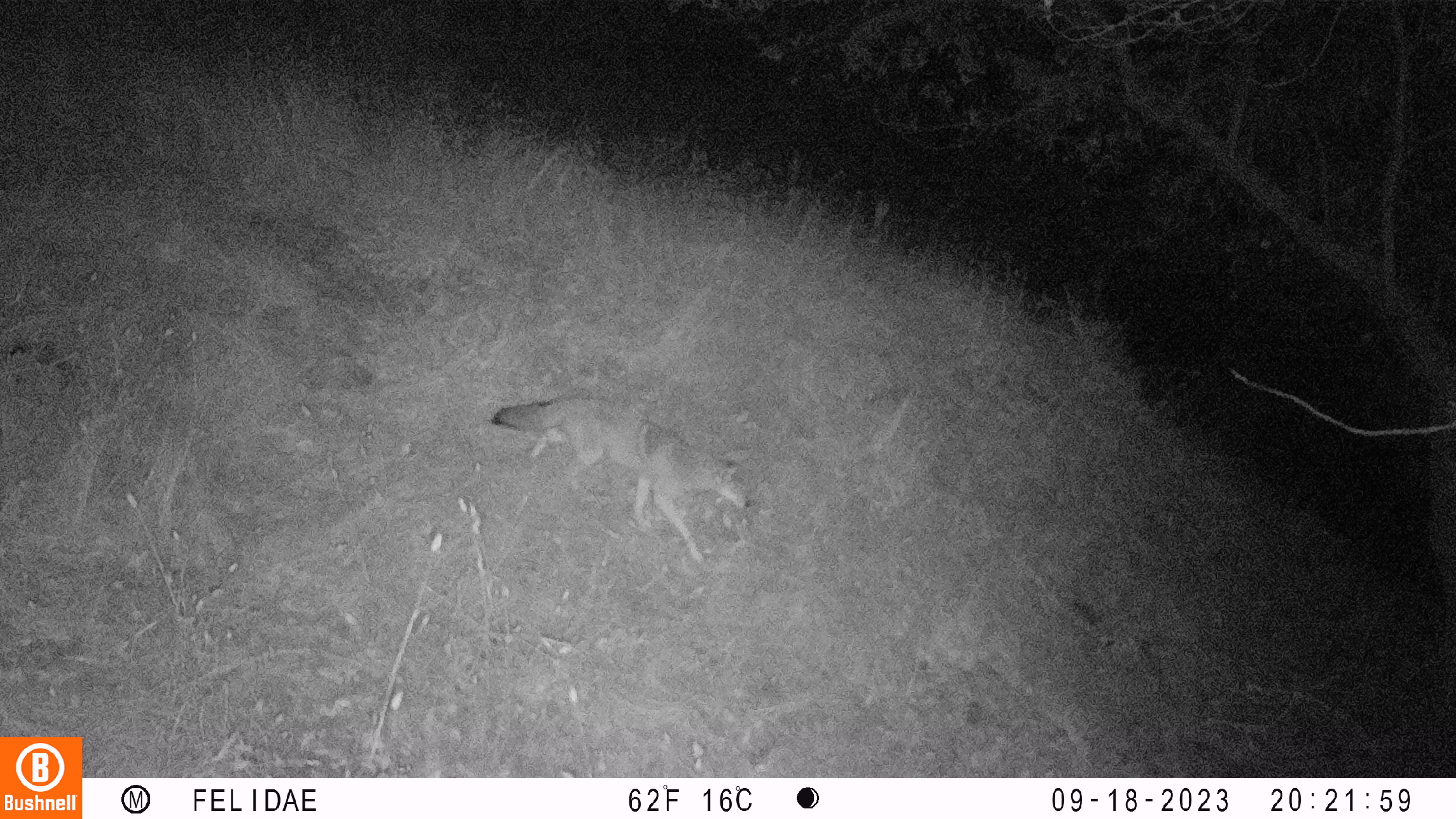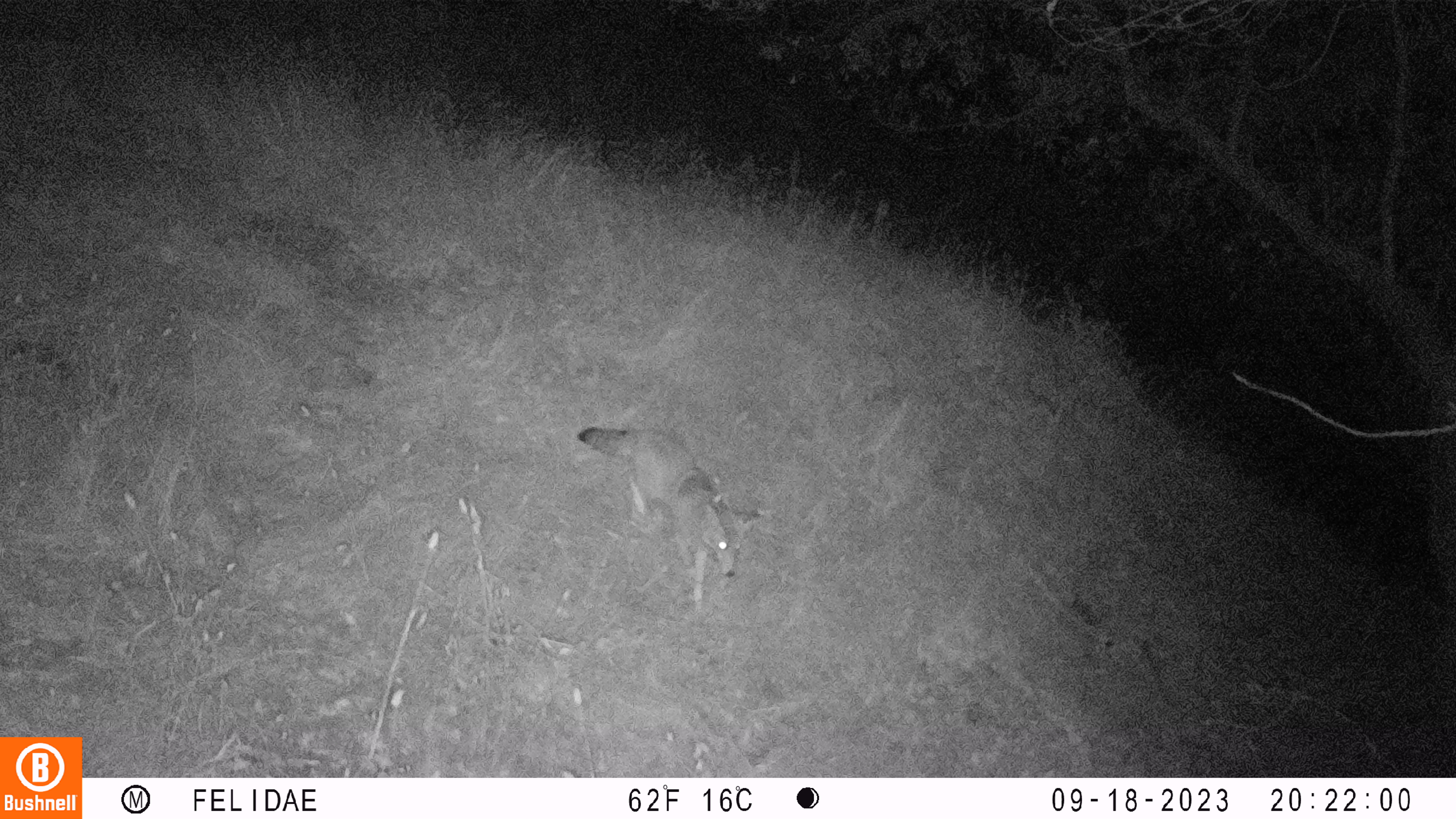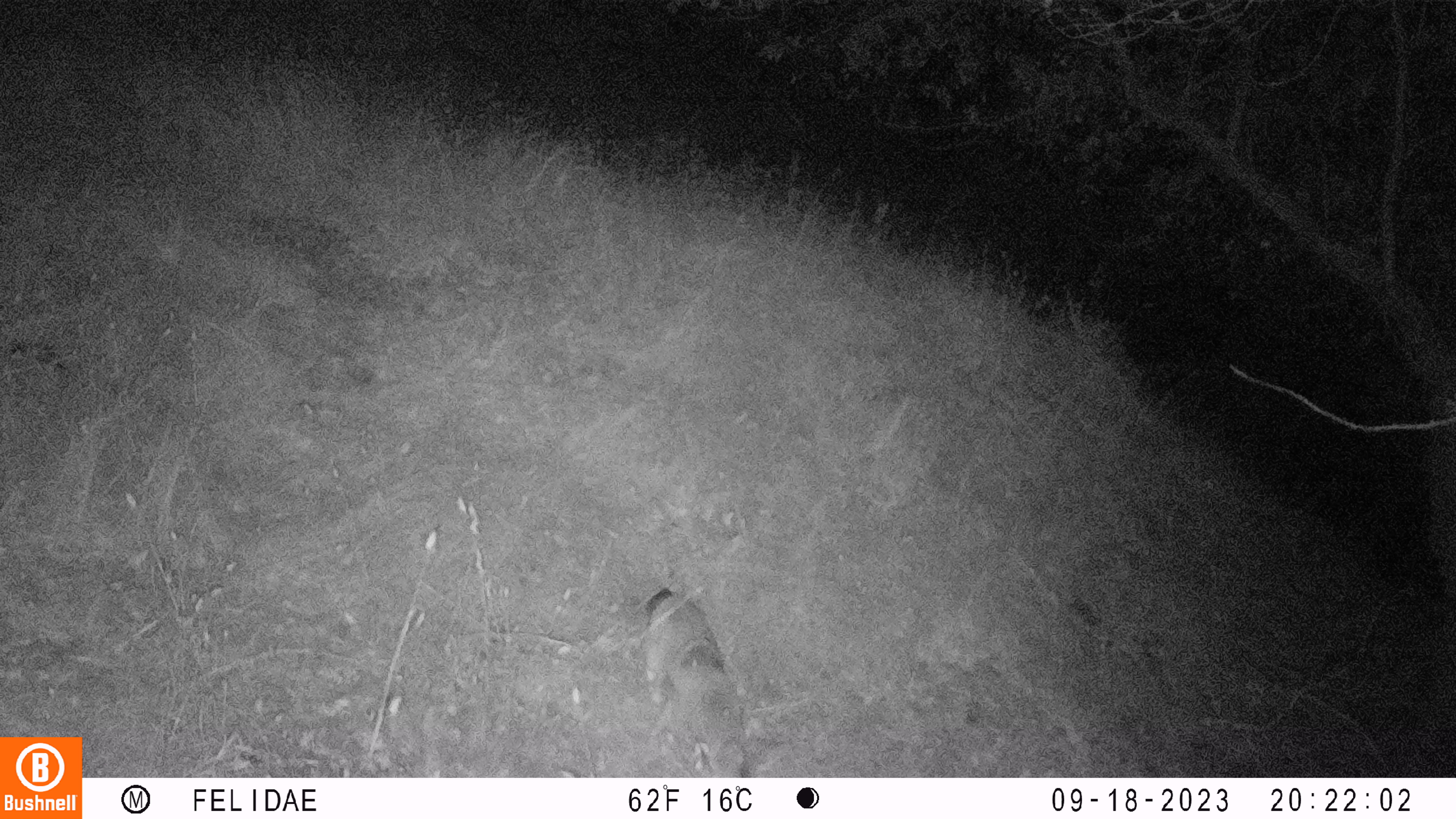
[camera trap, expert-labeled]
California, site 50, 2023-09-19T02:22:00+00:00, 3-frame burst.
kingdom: Animalia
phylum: Chordata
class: Mammalia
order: Carnivora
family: Canidae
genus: Canis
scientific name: Canis latrans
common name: coyote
Coyote (Canis latrans).